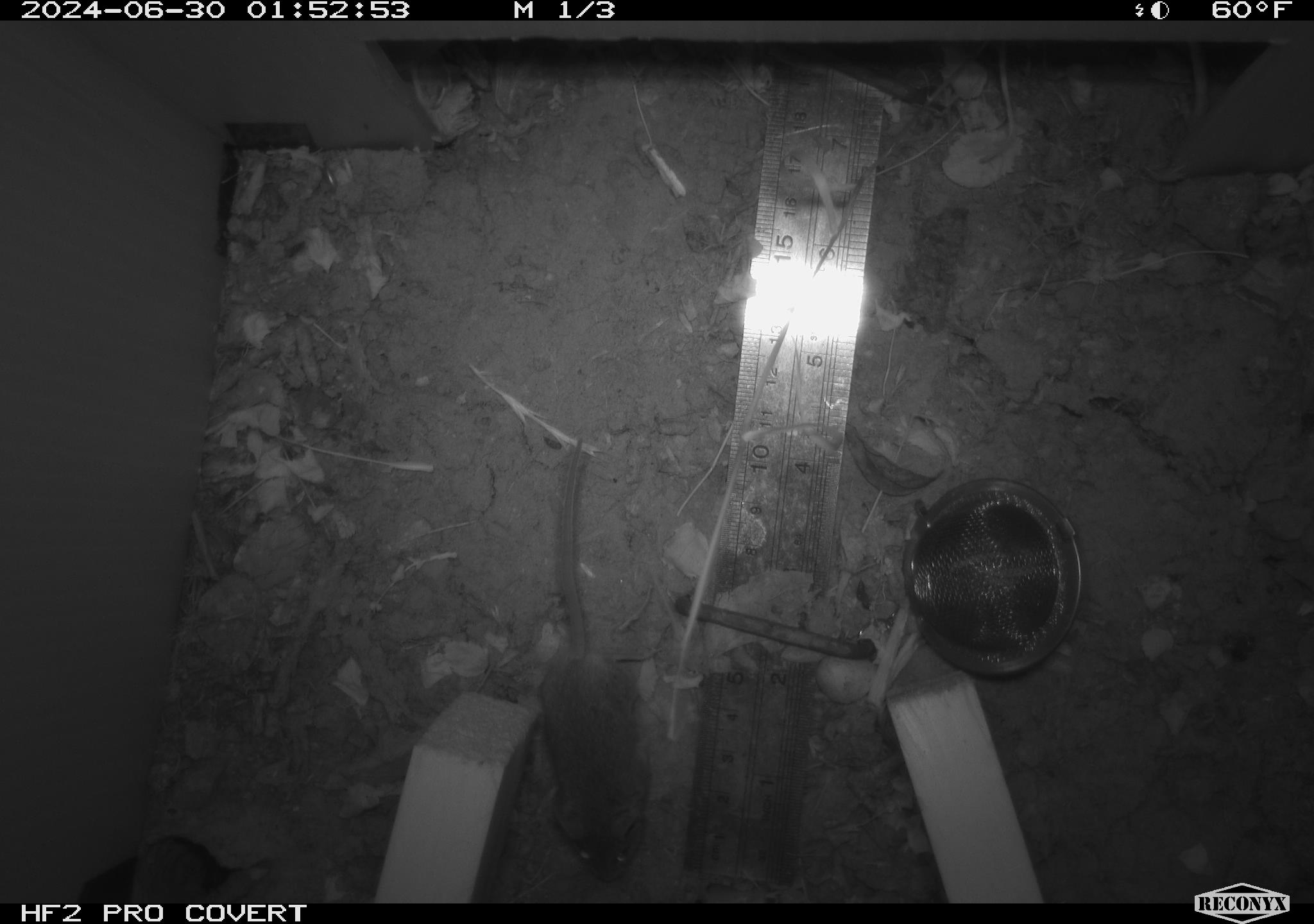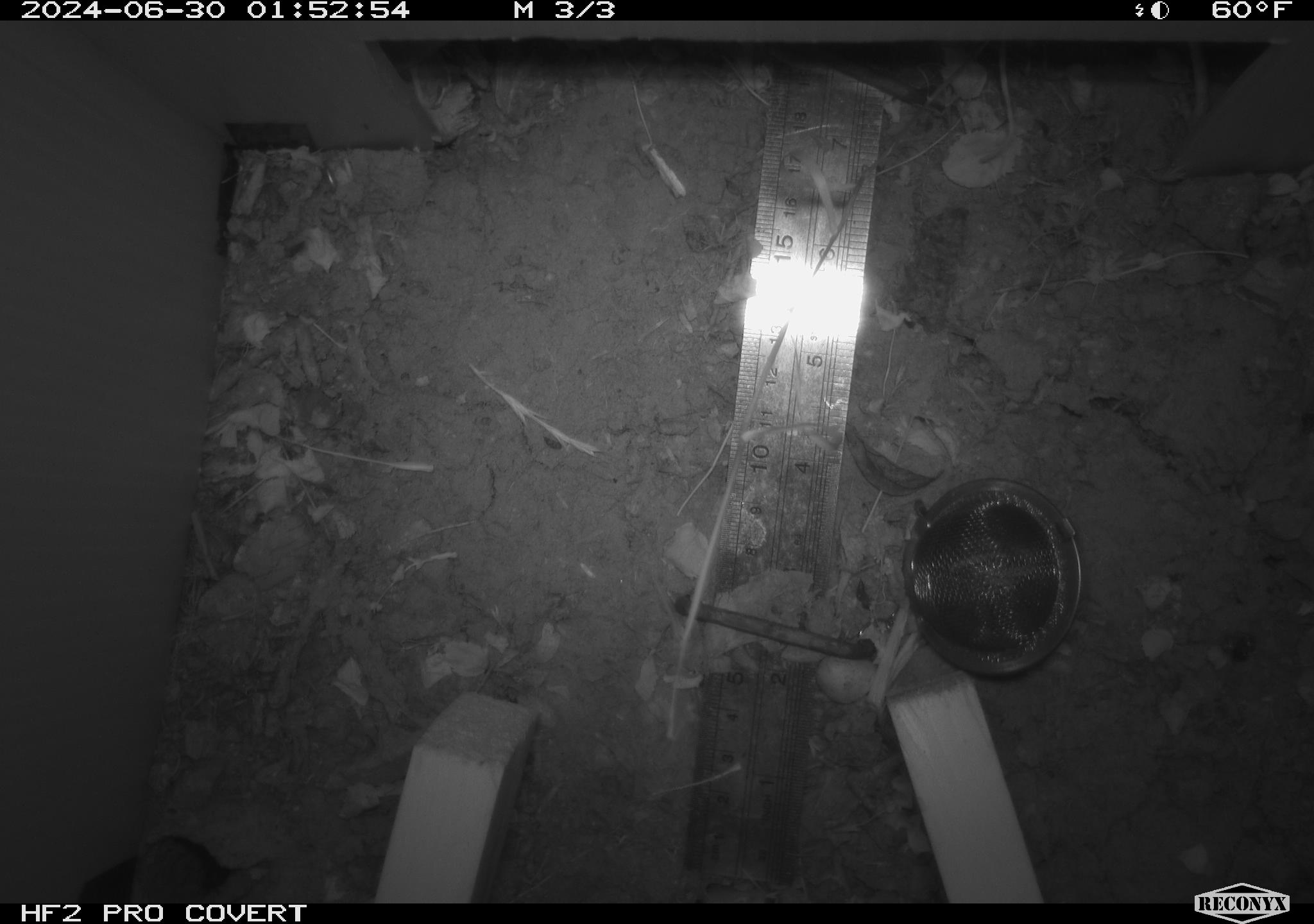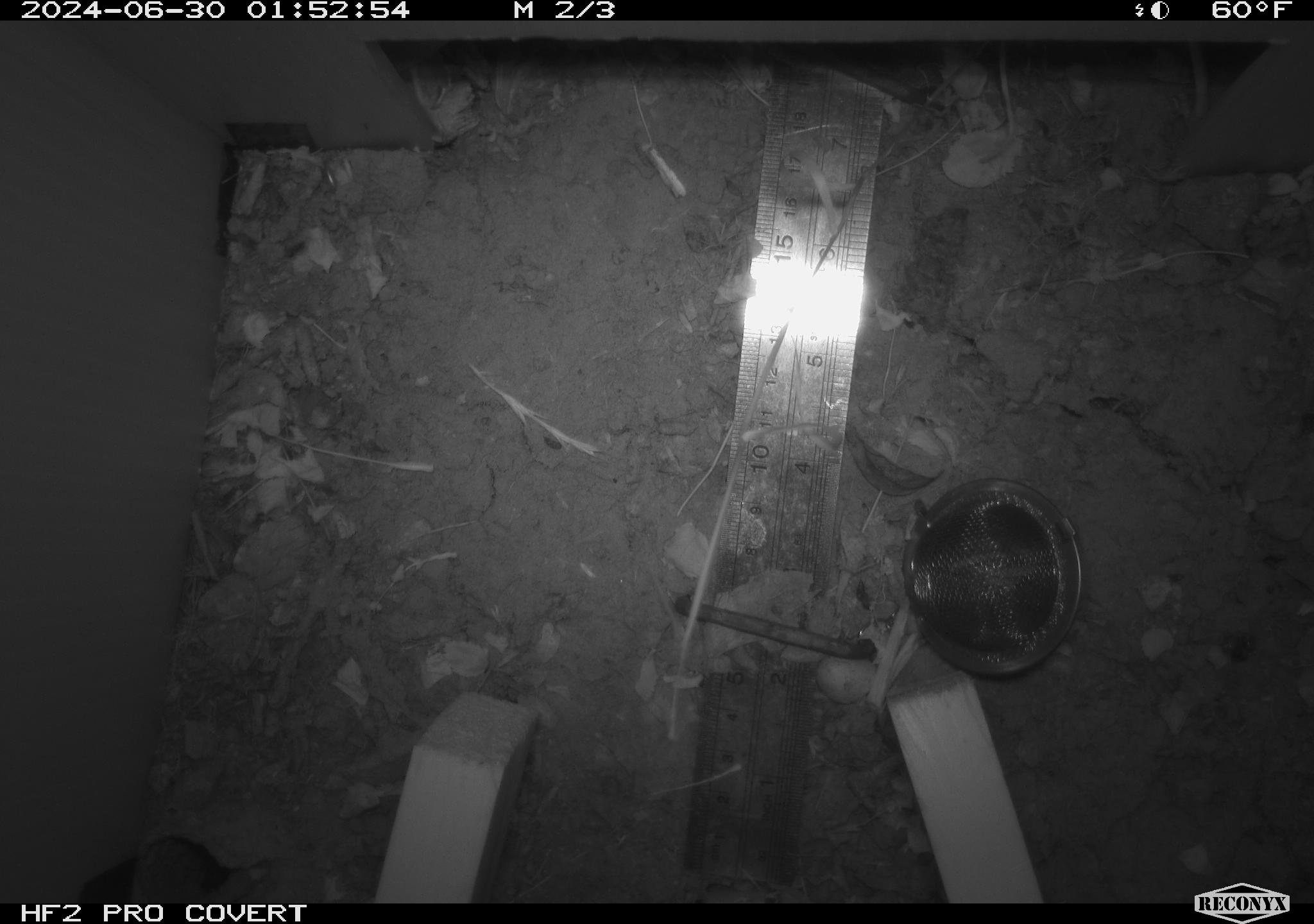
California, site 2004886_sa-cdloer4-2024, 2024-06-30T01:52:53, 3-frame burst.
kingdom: Animalia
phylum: Chordata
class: Mammalia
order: Rodentia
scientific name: Rodentia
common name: rodent